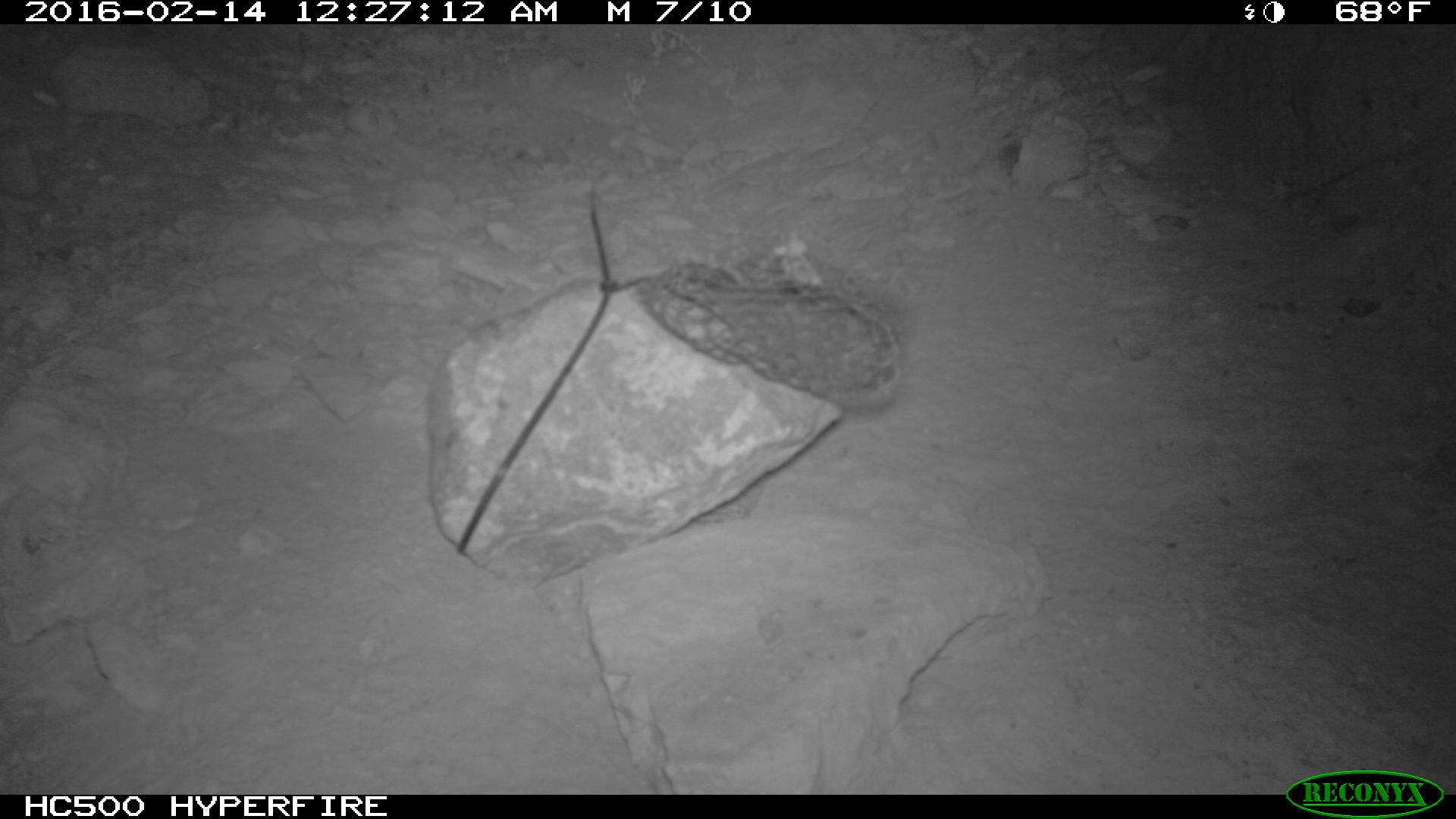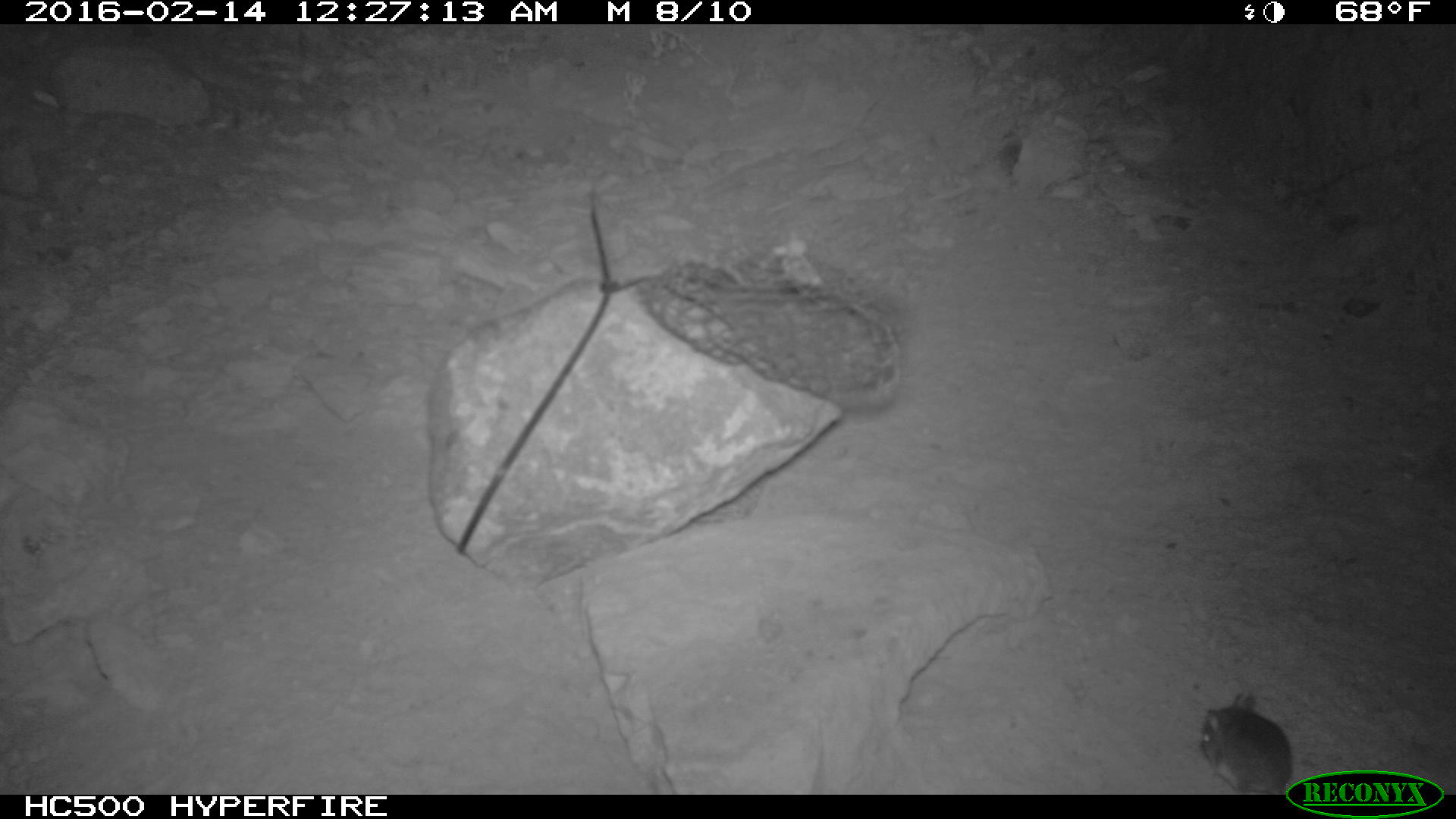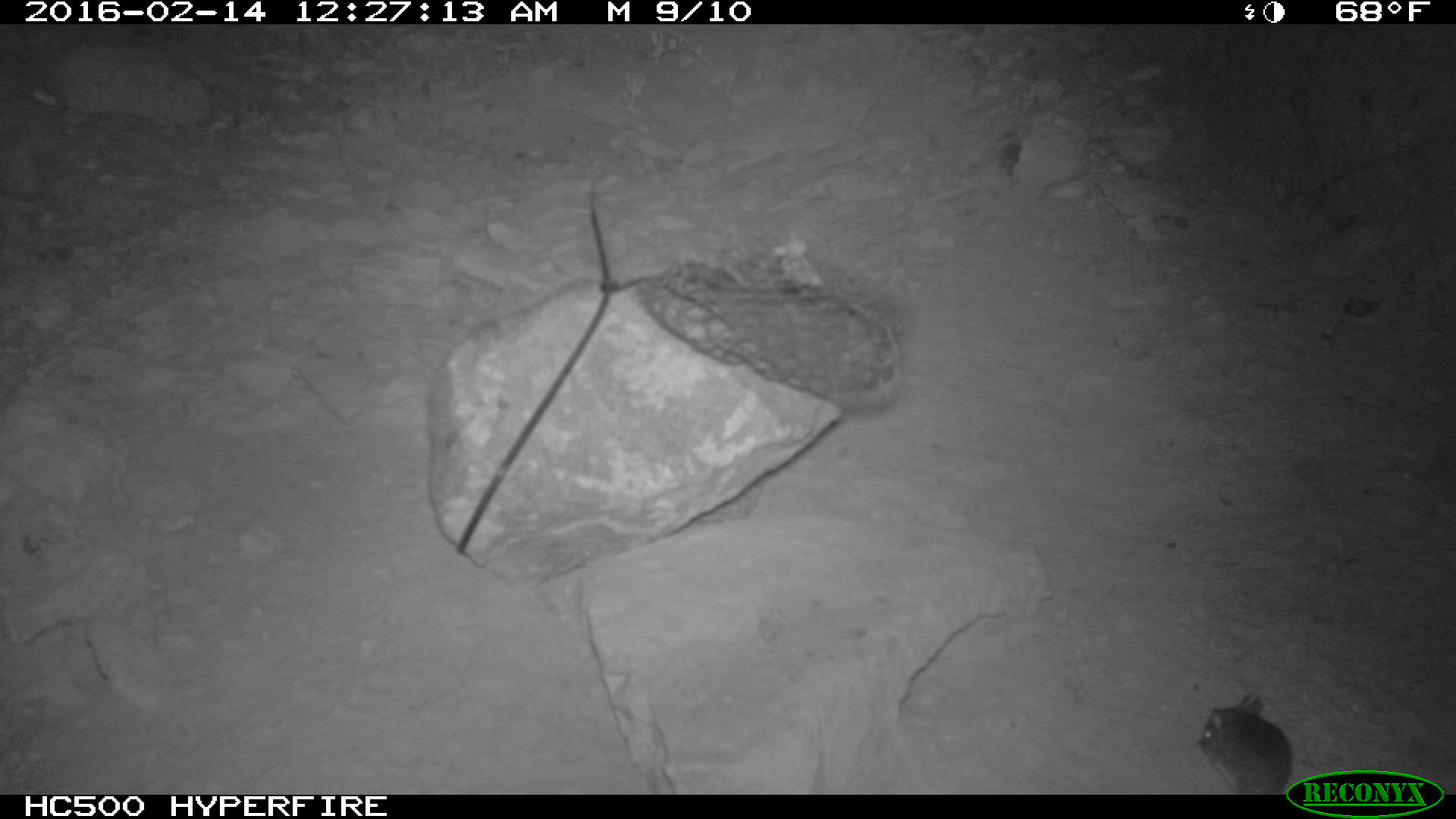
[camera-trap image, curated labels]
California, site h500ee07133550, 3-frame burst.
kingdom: Animalia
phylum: Chordata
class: Mammalia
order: Rodentia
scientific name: Rodentia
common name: rodent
Rodent (Rodentia).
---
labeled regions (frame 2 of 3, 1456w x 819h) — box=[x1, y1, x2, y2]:
rodent: box=[1197, 692, 1294, 795]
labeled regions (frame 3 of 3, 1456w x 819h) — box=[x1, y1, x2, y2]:
rodent: box=[1195, 695, 1290, 795]